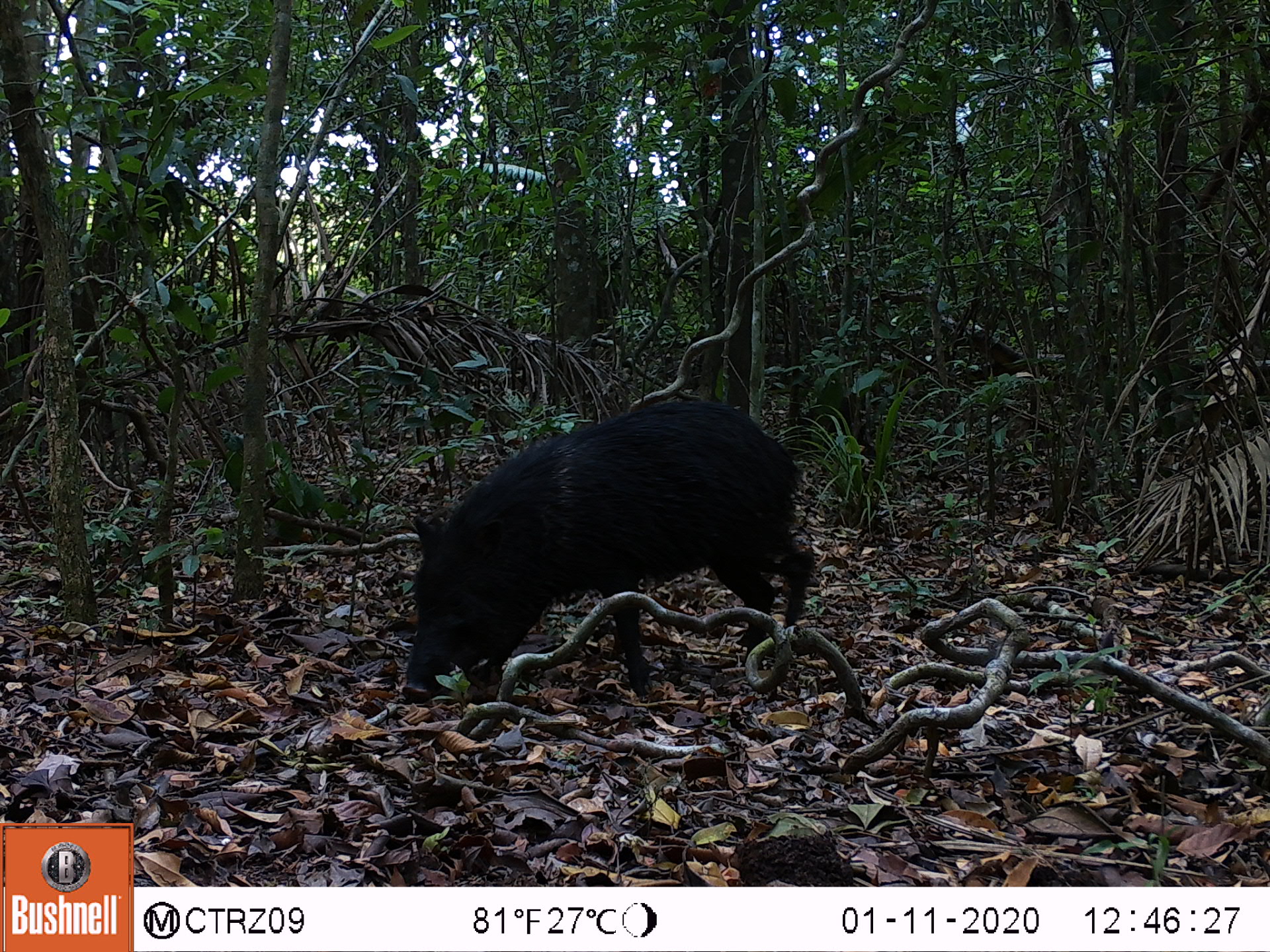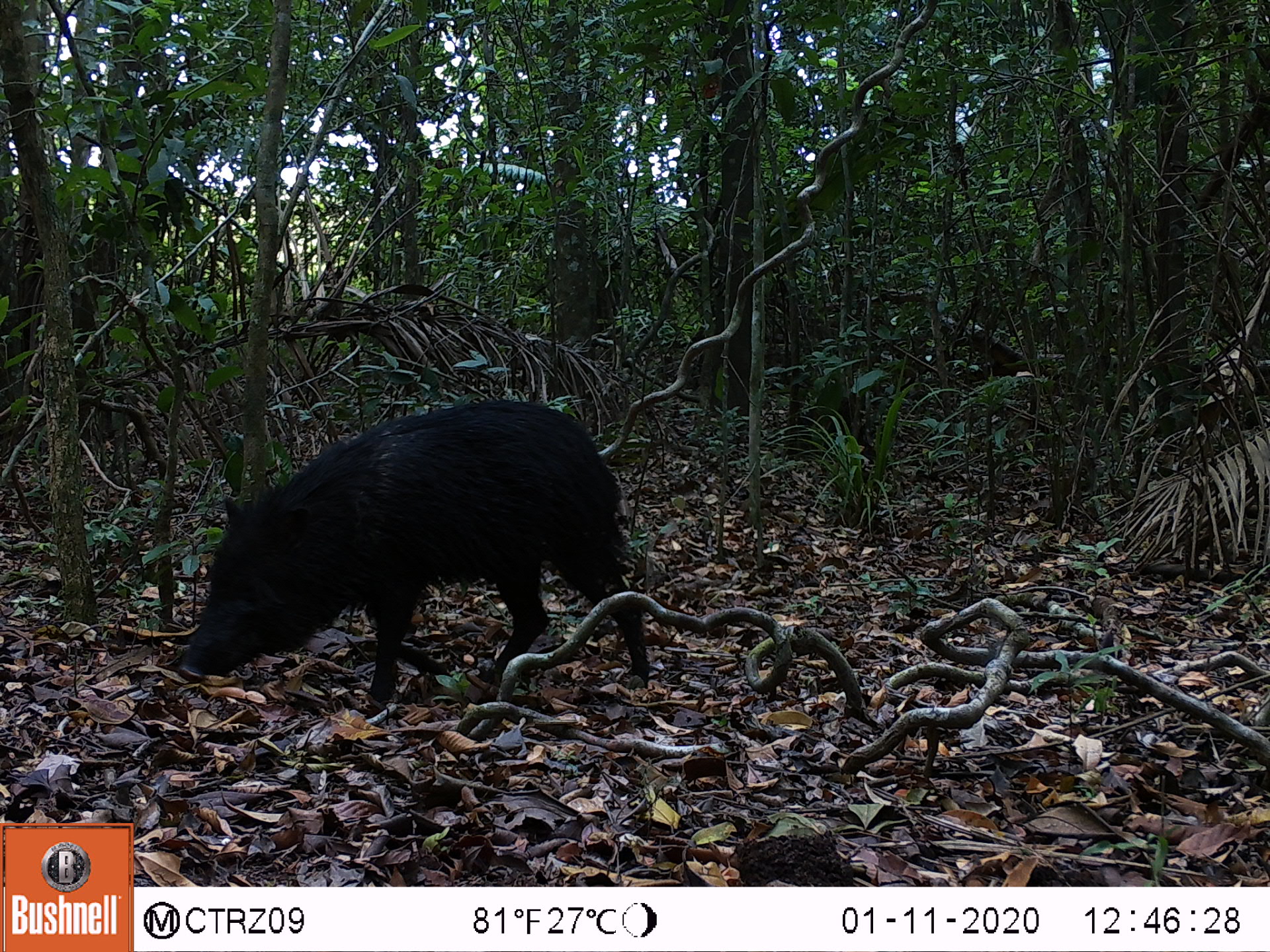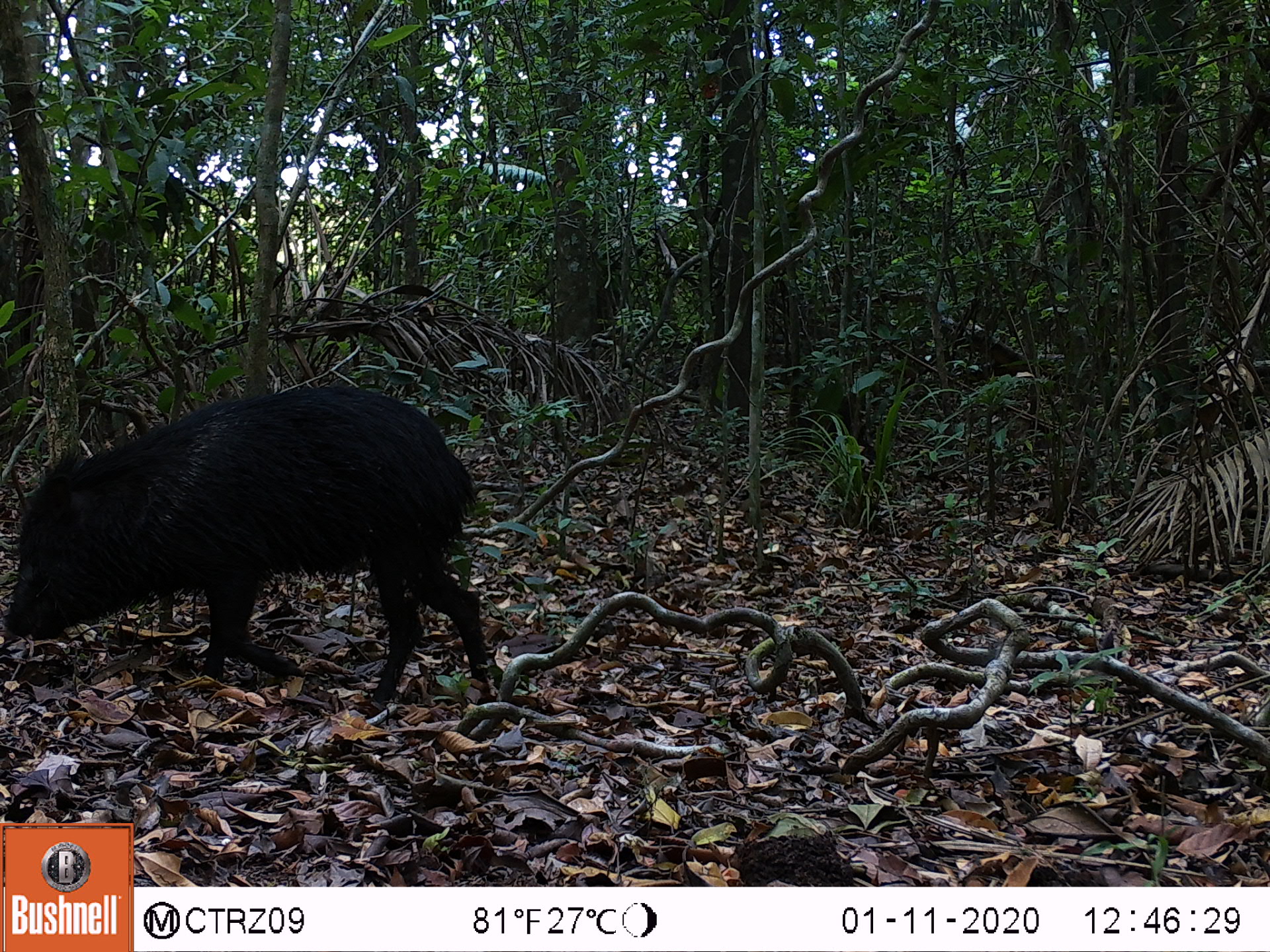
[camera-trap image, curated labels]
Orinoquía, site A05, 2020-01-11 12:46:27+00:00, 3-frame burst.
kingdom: Animalia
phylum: Chordata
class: Mammalia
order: Artiodactyla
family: Tayassuidae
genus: Pecari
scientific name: Pecari tajacu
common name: collared peccary